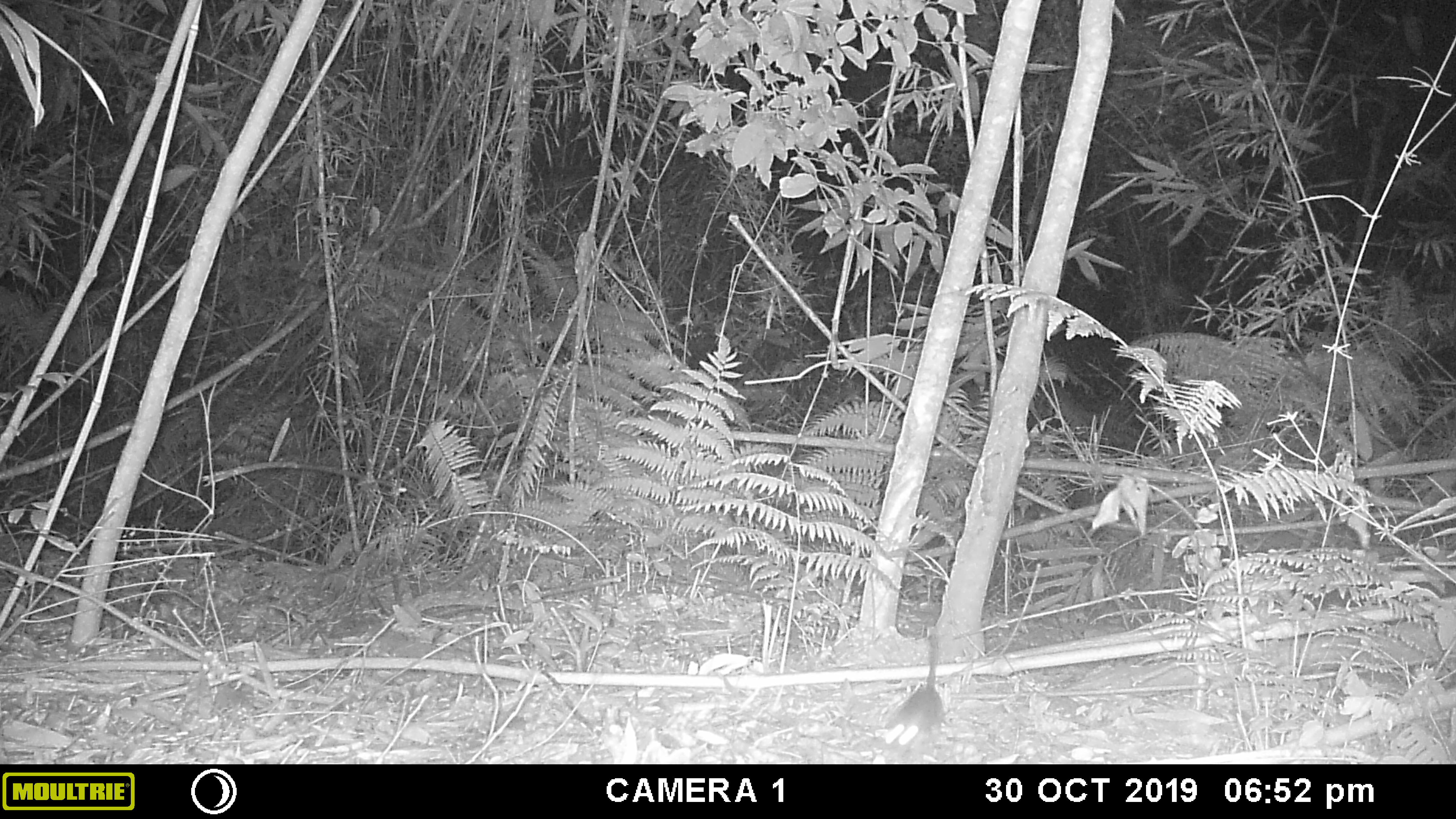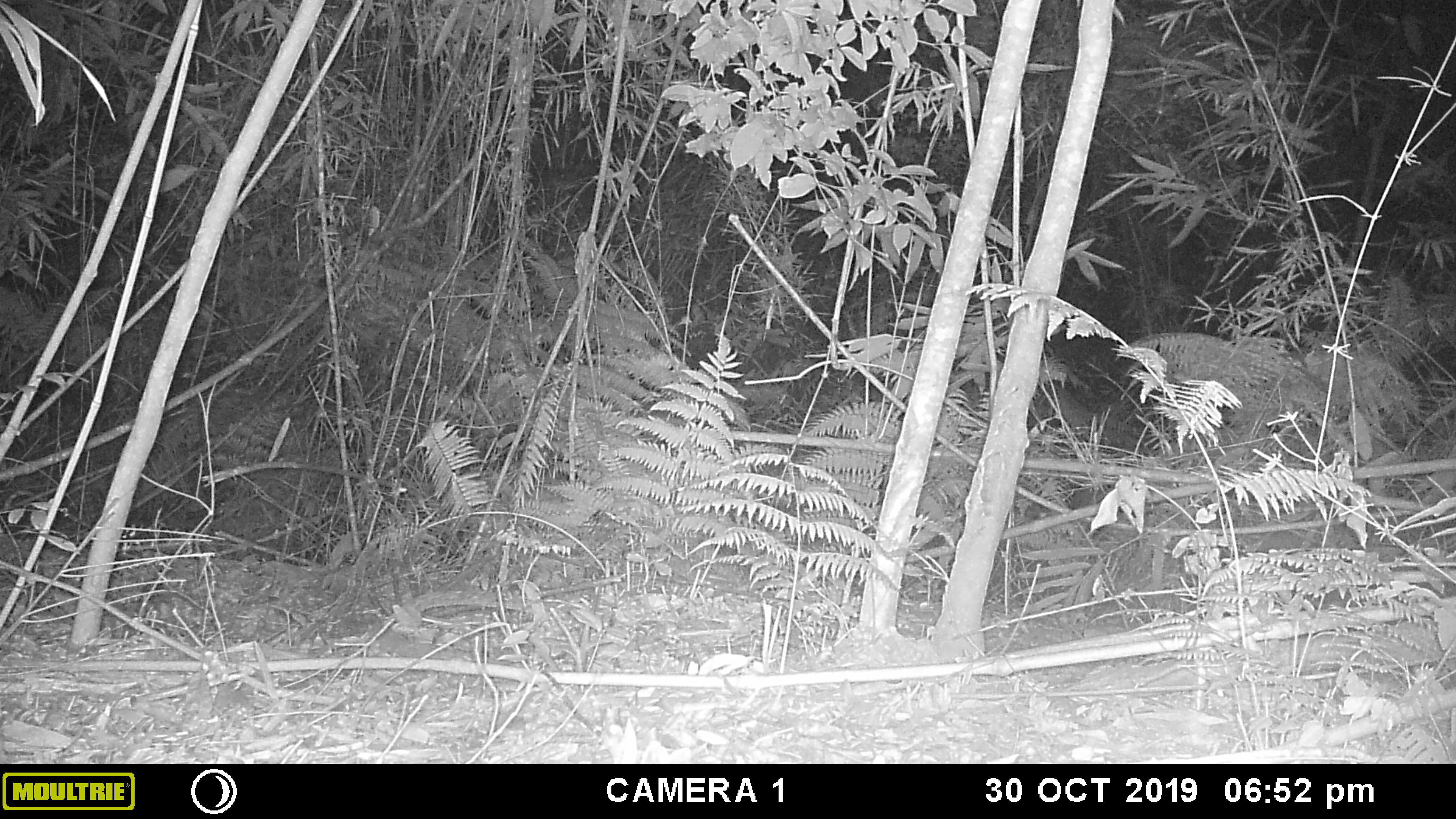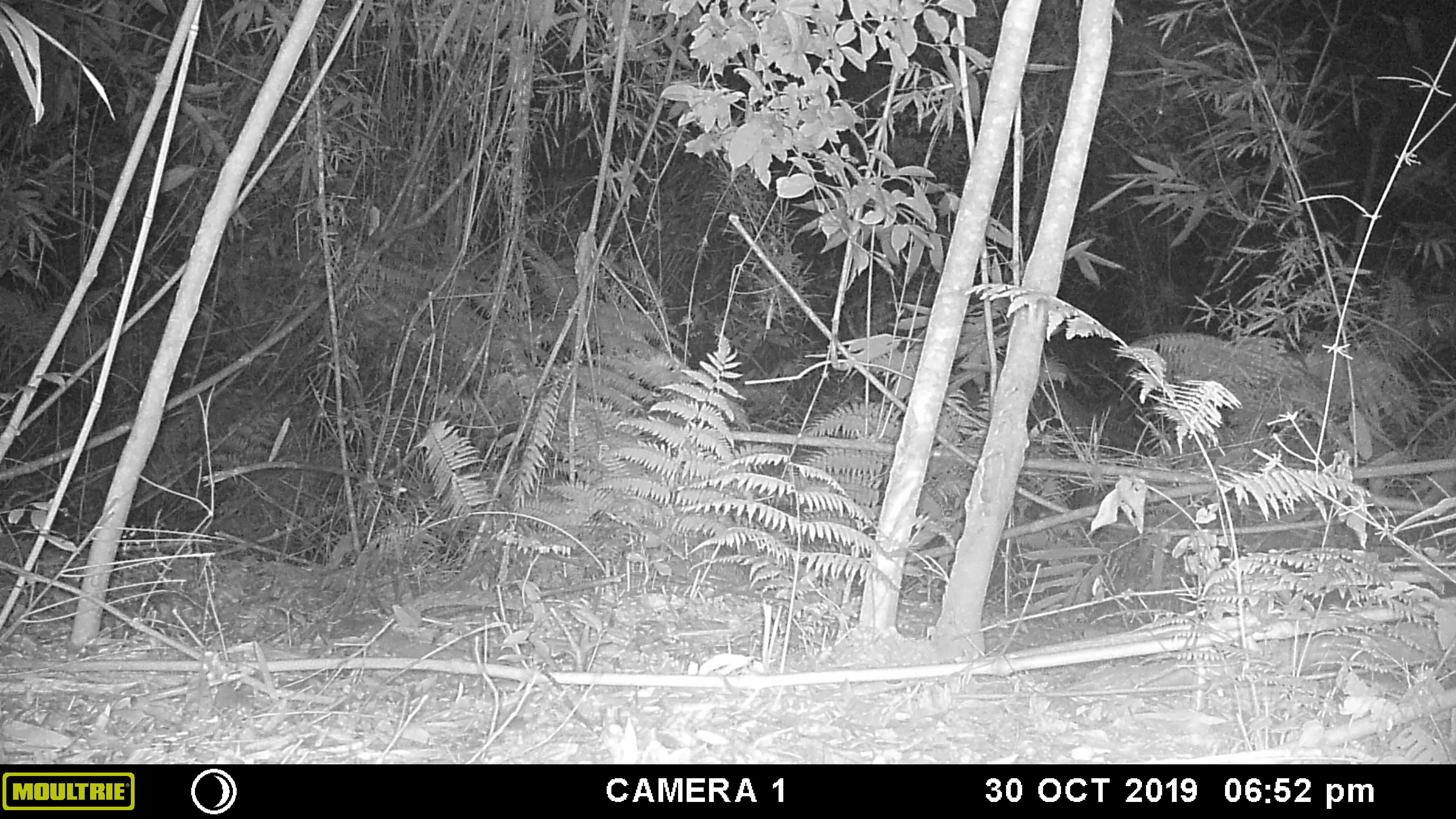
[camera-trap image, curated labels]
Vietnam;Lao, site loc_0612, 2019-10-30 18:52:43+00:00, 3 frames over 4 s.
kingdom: Animalia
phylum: Chordata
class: Mammalia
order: Rodentia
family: Muridae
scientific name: Muridae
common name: old-world mice and rats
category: unidentified murid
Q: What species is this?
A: Unidentified murid (old-world mice and rats) (Muridae).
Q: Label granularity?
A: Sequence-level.